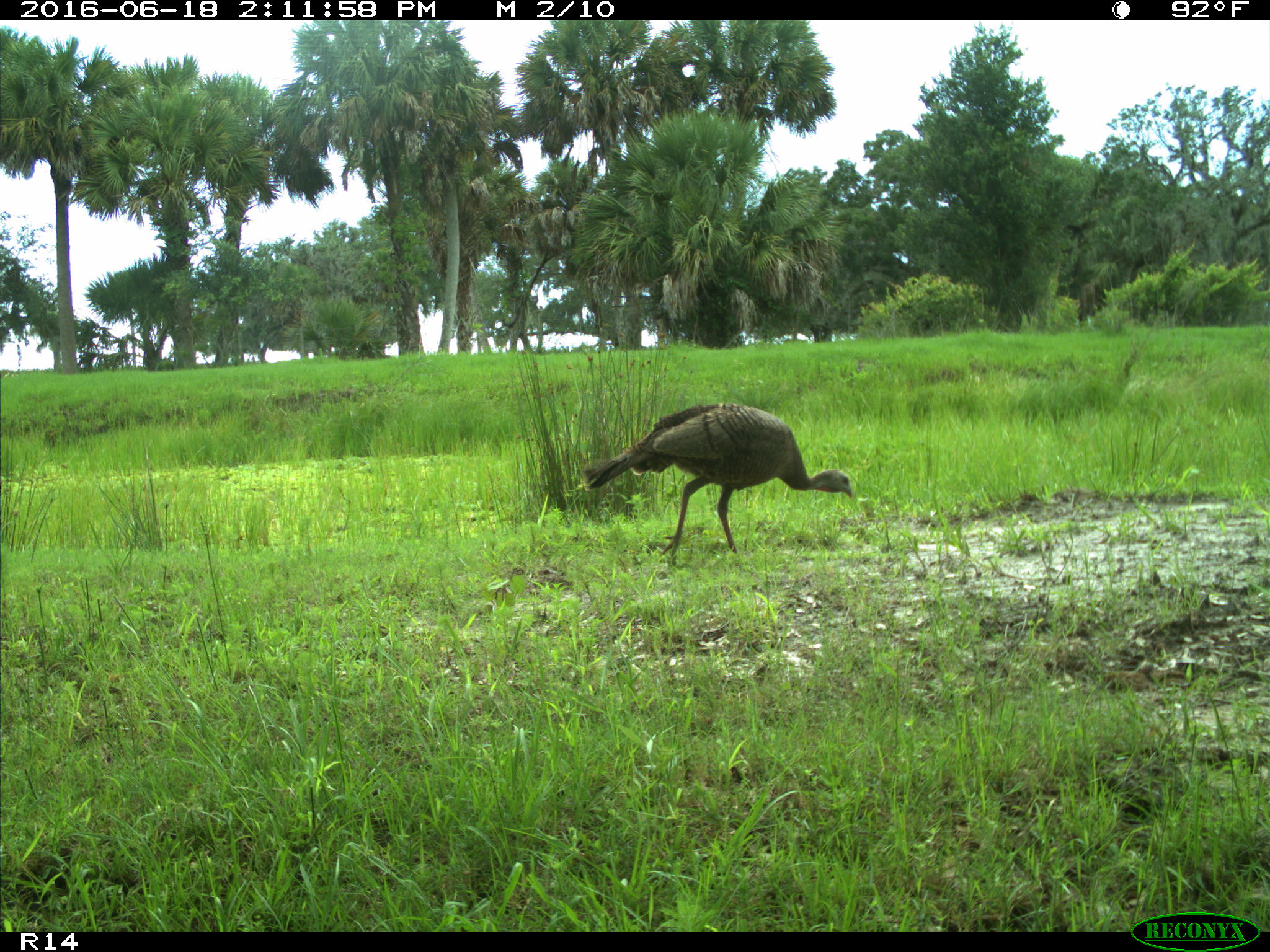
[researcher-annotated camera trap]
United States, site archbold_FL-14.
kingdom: Animalia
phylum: Chordata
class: Aves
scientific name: Aves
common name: birds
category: unidentified bird